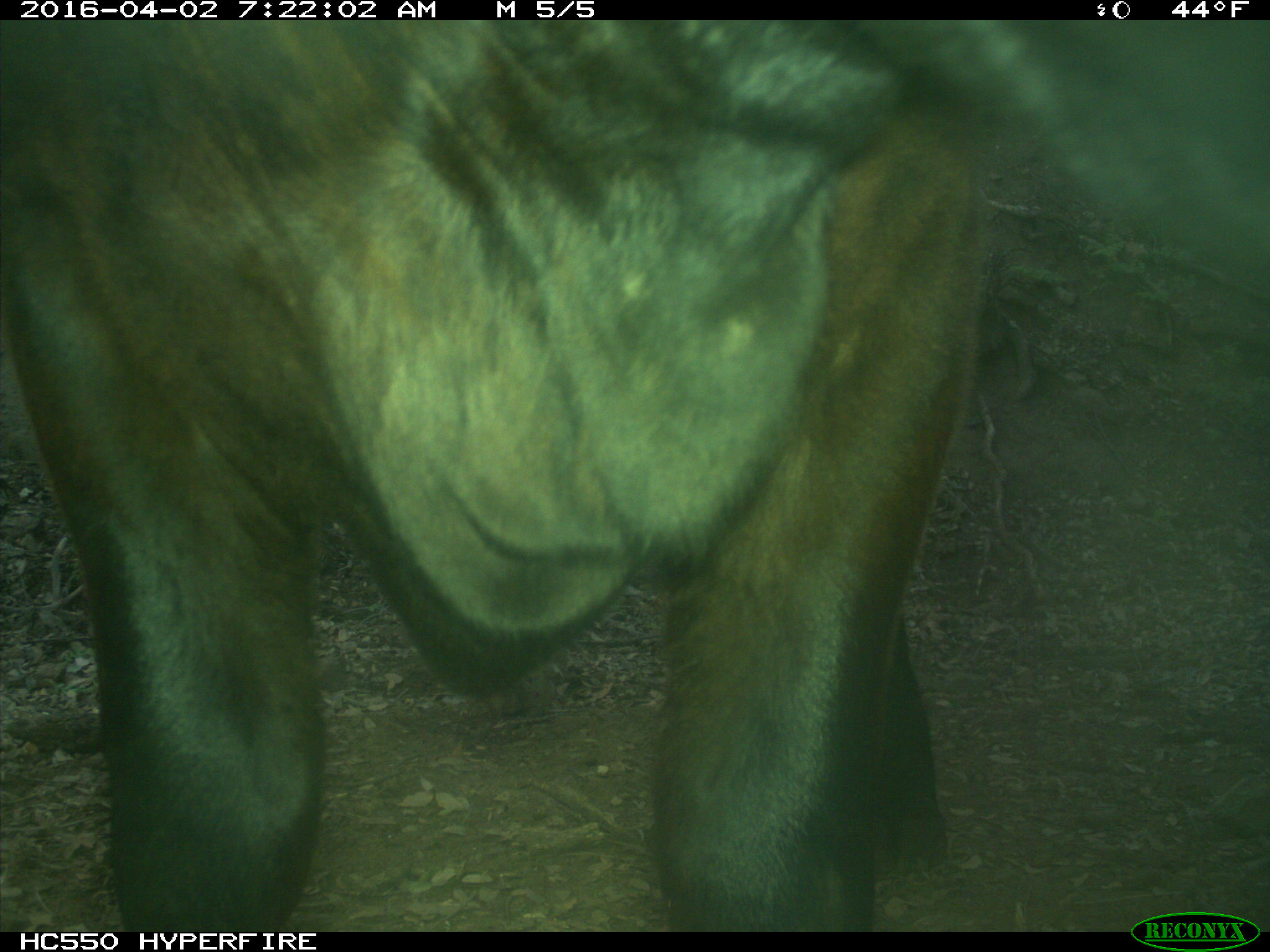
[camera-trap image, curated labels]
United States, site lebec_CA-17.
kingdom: Animalia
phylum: Chordata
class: Mammalia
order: Artiodactyla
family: Bovidae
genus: Bos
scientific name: Bos taurus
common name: domestic cow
Bos taurus (domestic cow).